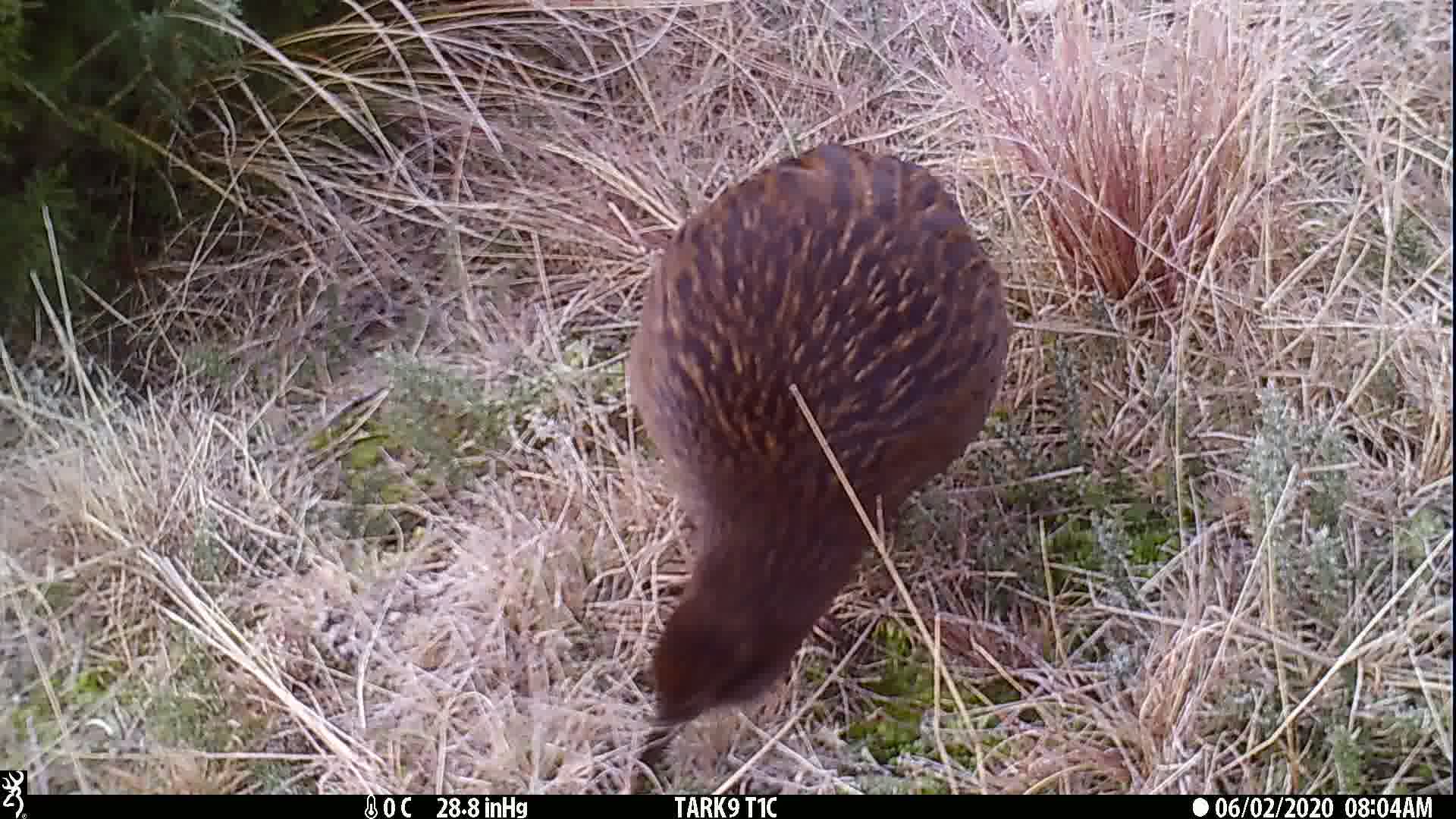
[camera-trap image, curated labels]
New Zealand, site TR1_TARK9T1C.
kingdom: Animalia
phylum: Chordata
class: Aves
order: Gruiformes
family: Rallidae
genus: Gallirallus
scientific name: Gallirallus australis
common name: weka